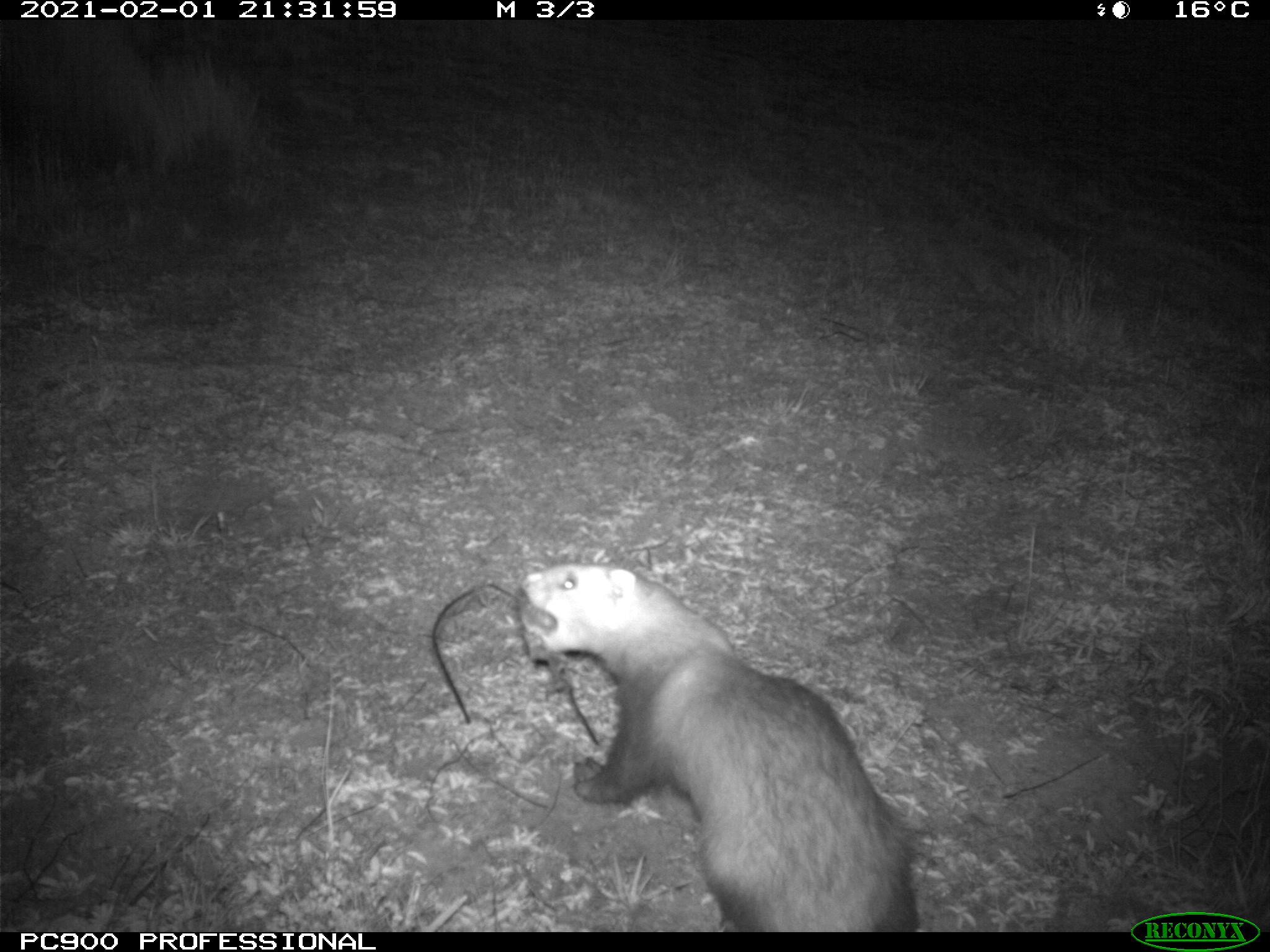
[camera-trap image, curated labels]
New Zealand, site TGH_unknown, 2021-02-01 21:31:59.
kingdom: Animalia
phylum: Chordata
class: Mammalia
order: Carnivora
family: Mustelidae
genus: Mustela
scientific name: Mustela furo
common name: ferret